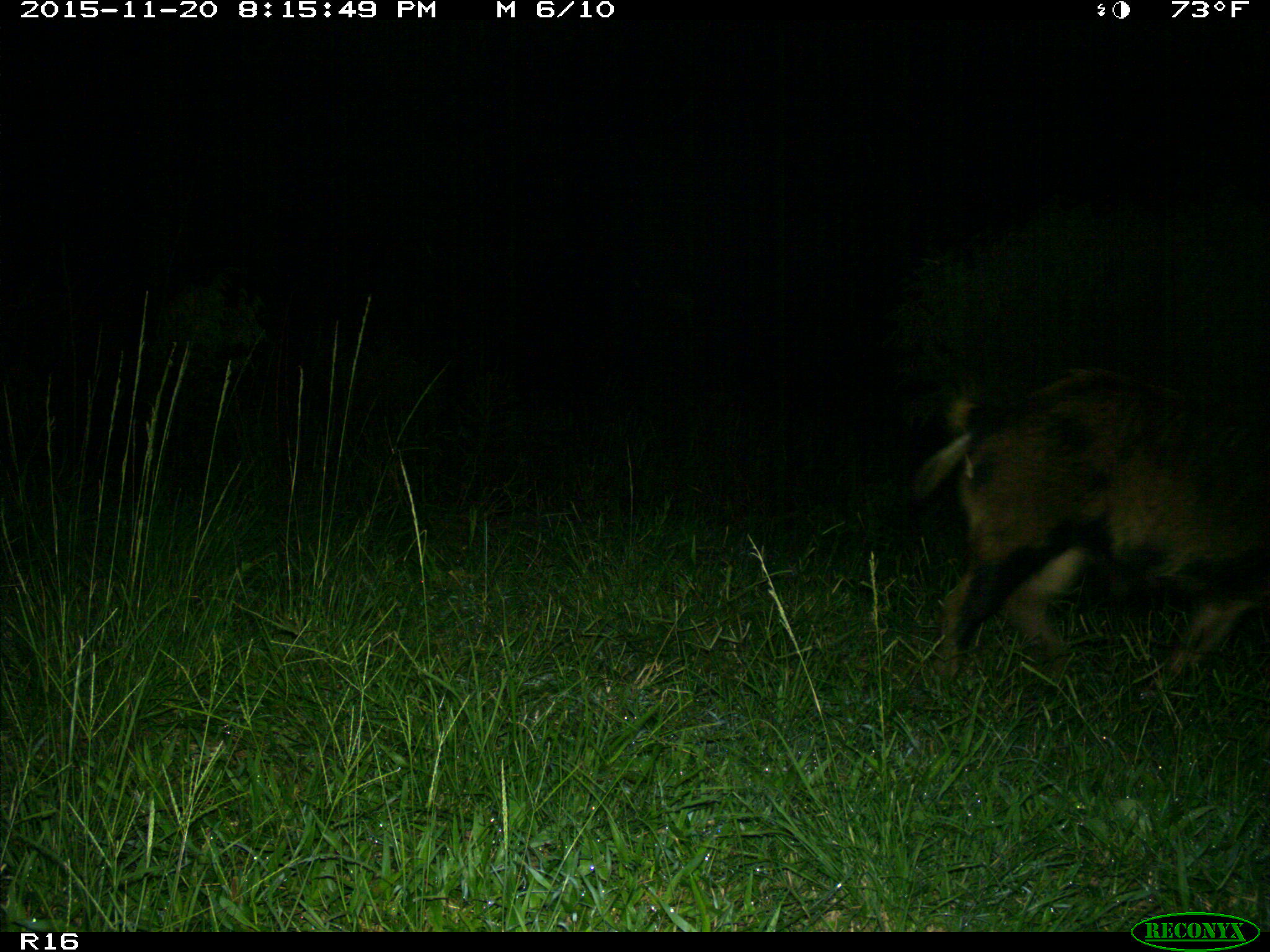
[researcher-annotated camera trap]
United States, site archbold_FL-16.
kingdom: Animalia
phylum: Chordata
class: Mammalia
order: Artiodactyla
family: Suidae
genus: Sus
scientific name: Sus scrofa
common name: wild boar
Sus scrofa (wild boar).